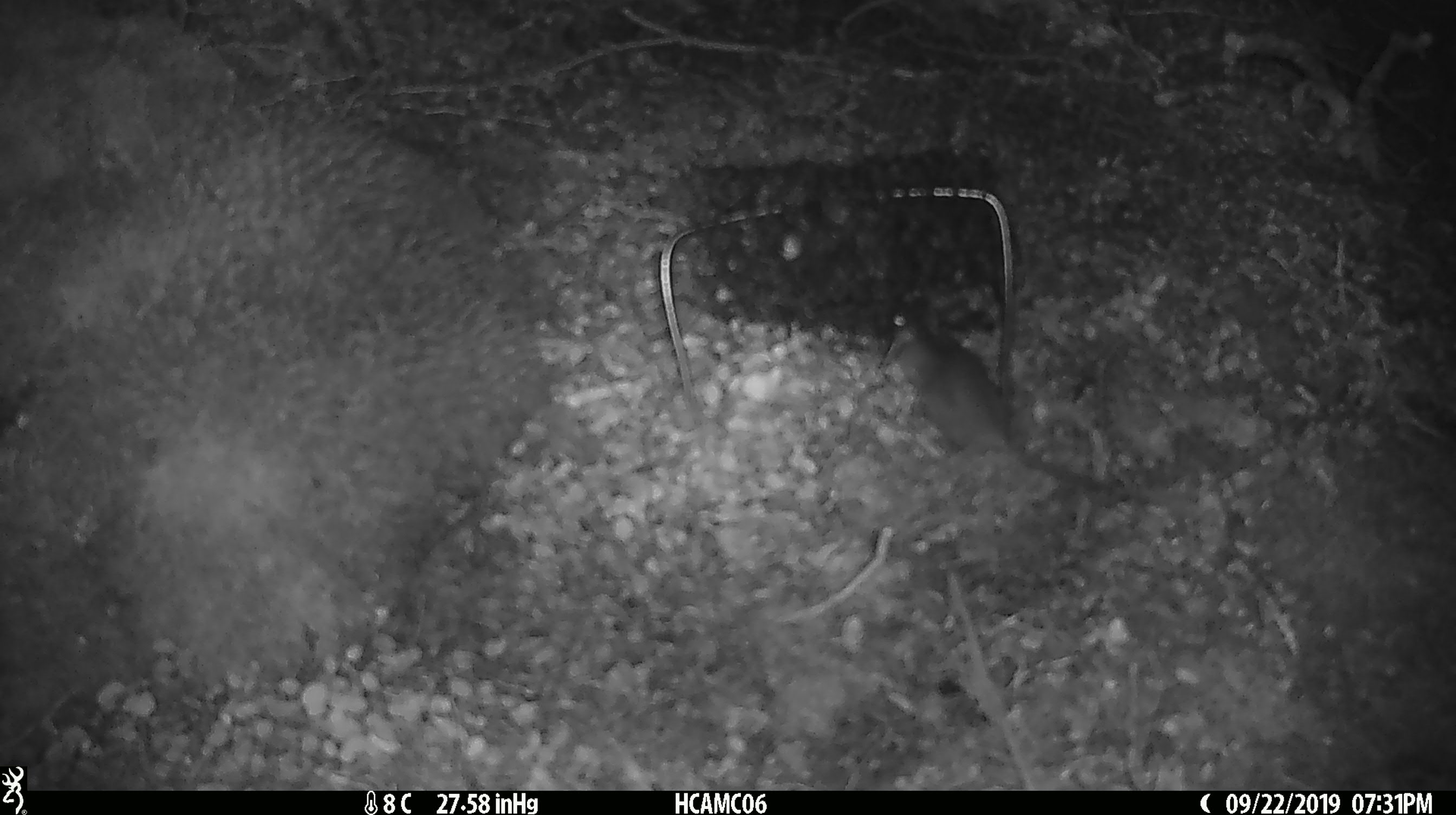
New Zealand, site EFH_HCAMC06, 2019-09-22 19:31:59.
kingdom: Animalia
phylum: Chordata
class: Mammalia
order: Rodentia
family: Muridae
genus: Mus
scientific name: Mus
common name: mouse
Mouse (Mus).